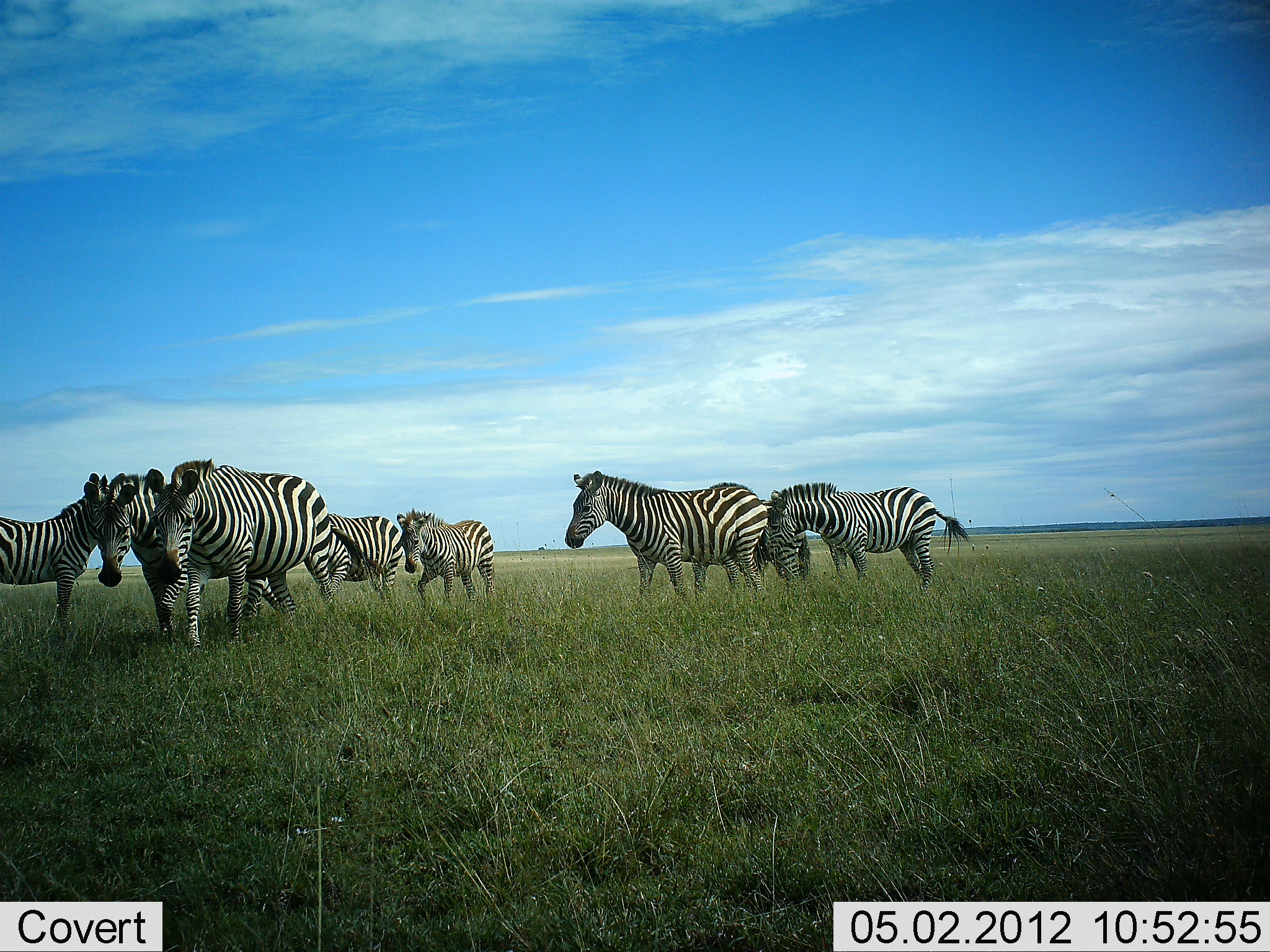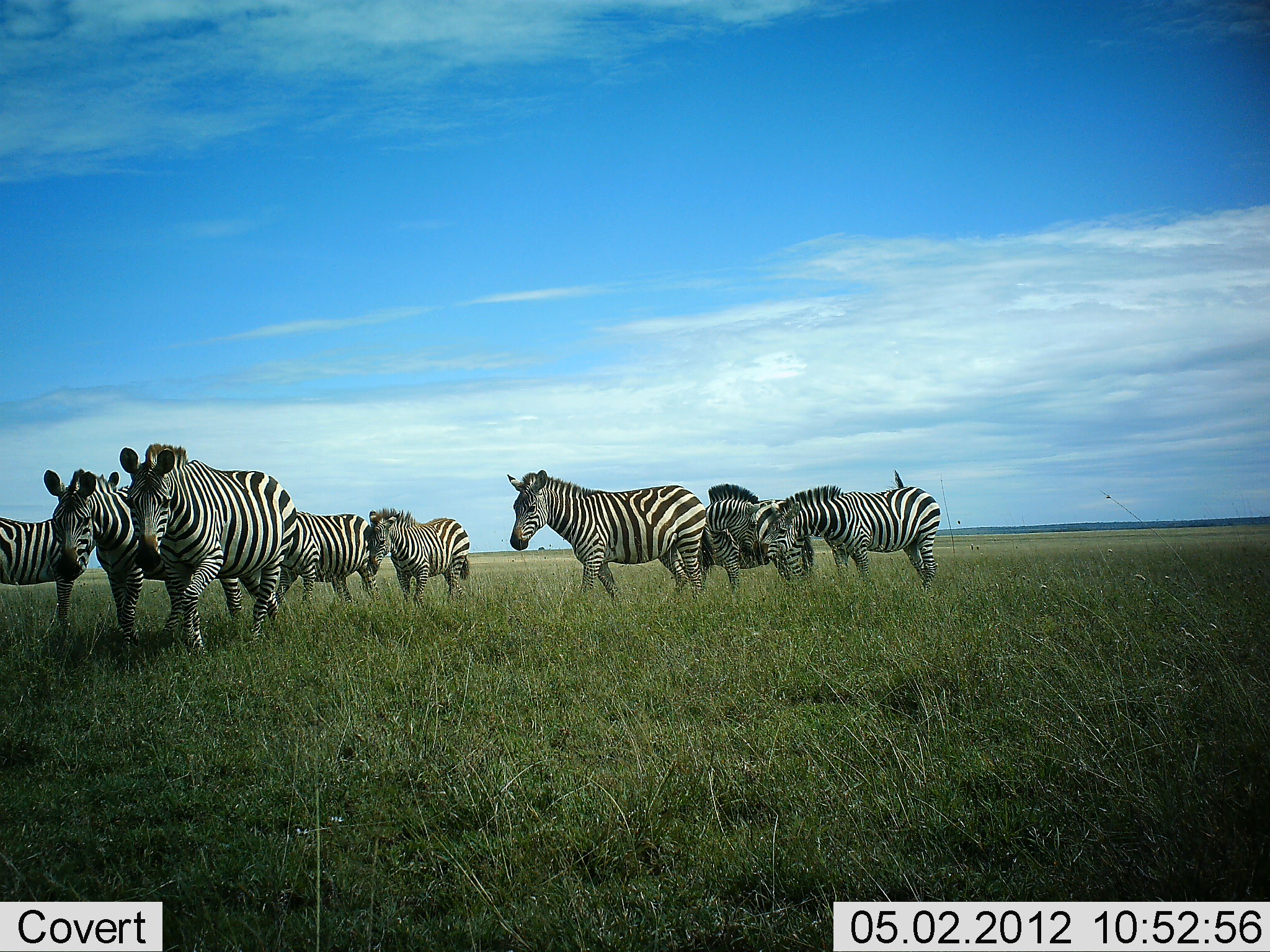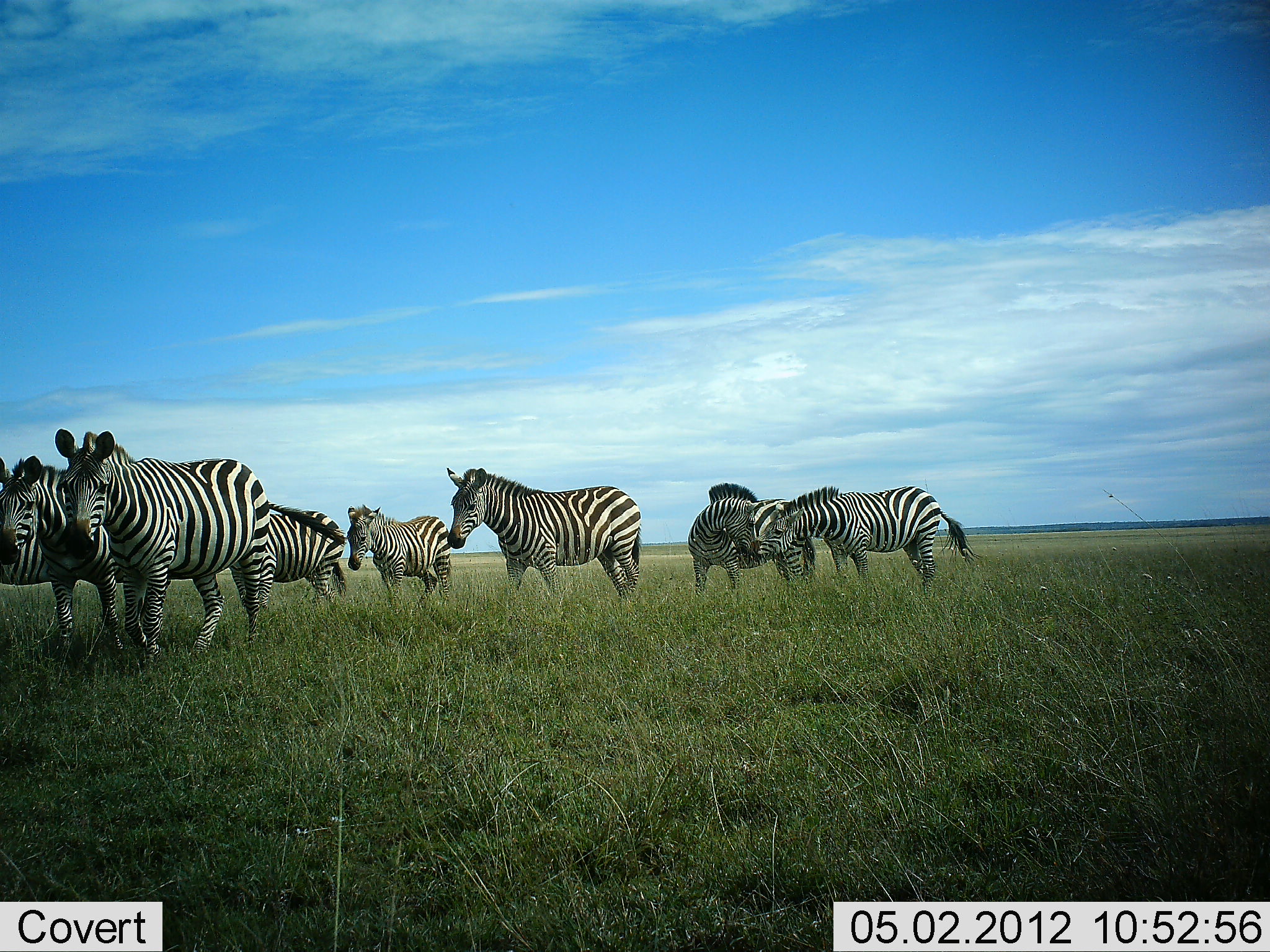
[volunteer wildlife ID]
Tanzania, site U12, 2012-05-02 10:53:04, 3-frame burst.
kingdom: Animalia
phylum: Chordata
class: Mammalia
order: Perissodactyla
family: Equidae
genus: Equus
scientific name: Equus quagga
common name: plains zebra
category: zebra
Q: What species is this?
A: Zebra (plains zebra) (Equus quagga).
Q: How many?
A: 8.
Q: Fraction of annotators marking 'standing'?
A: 80%.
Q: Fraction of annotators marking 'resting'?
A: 0%.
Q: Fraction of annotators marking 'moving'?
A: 100%.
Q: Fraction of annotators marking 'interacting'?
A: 7%.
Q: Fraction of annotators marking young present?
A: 20%.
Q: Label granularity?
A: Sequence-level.